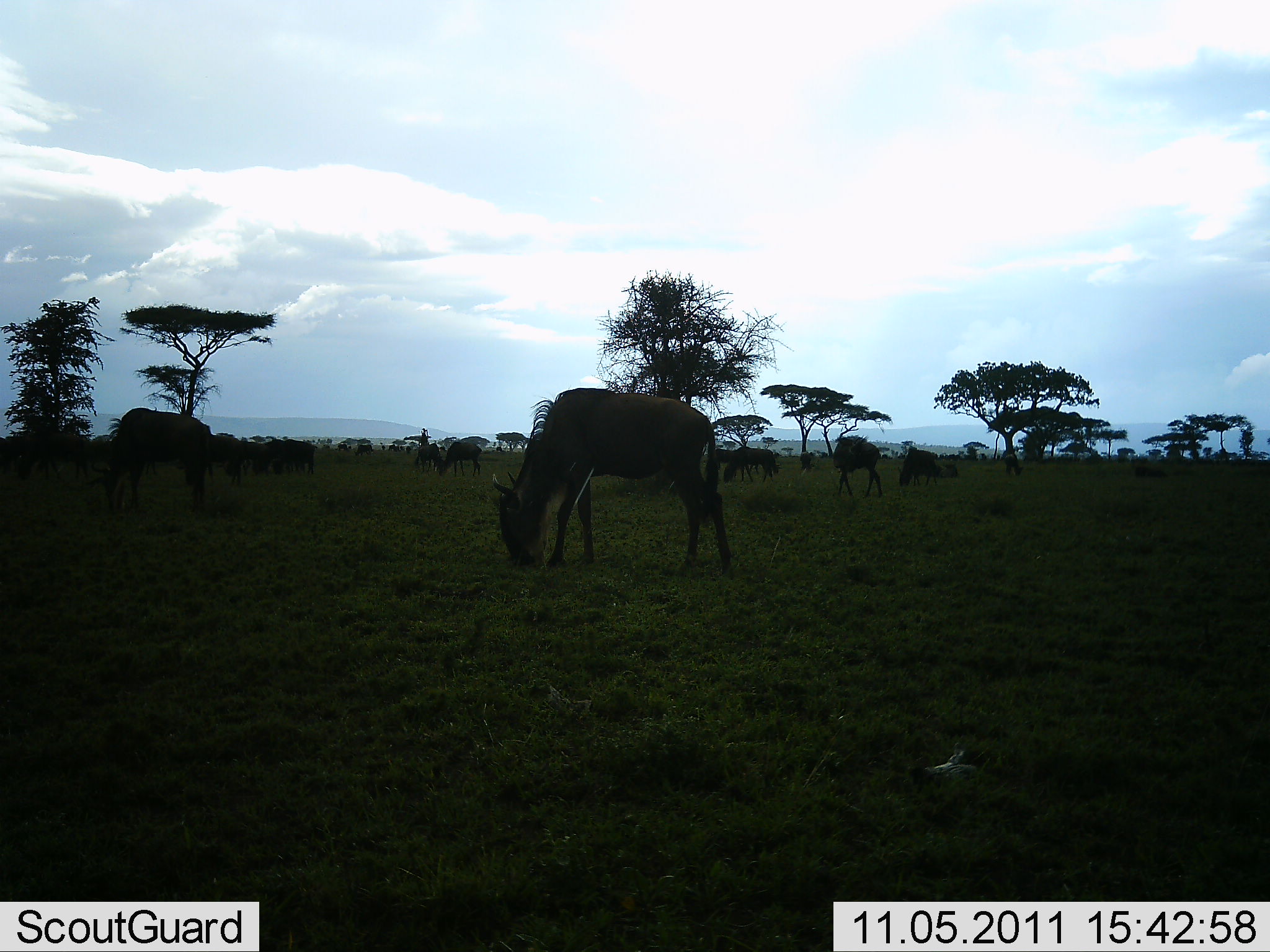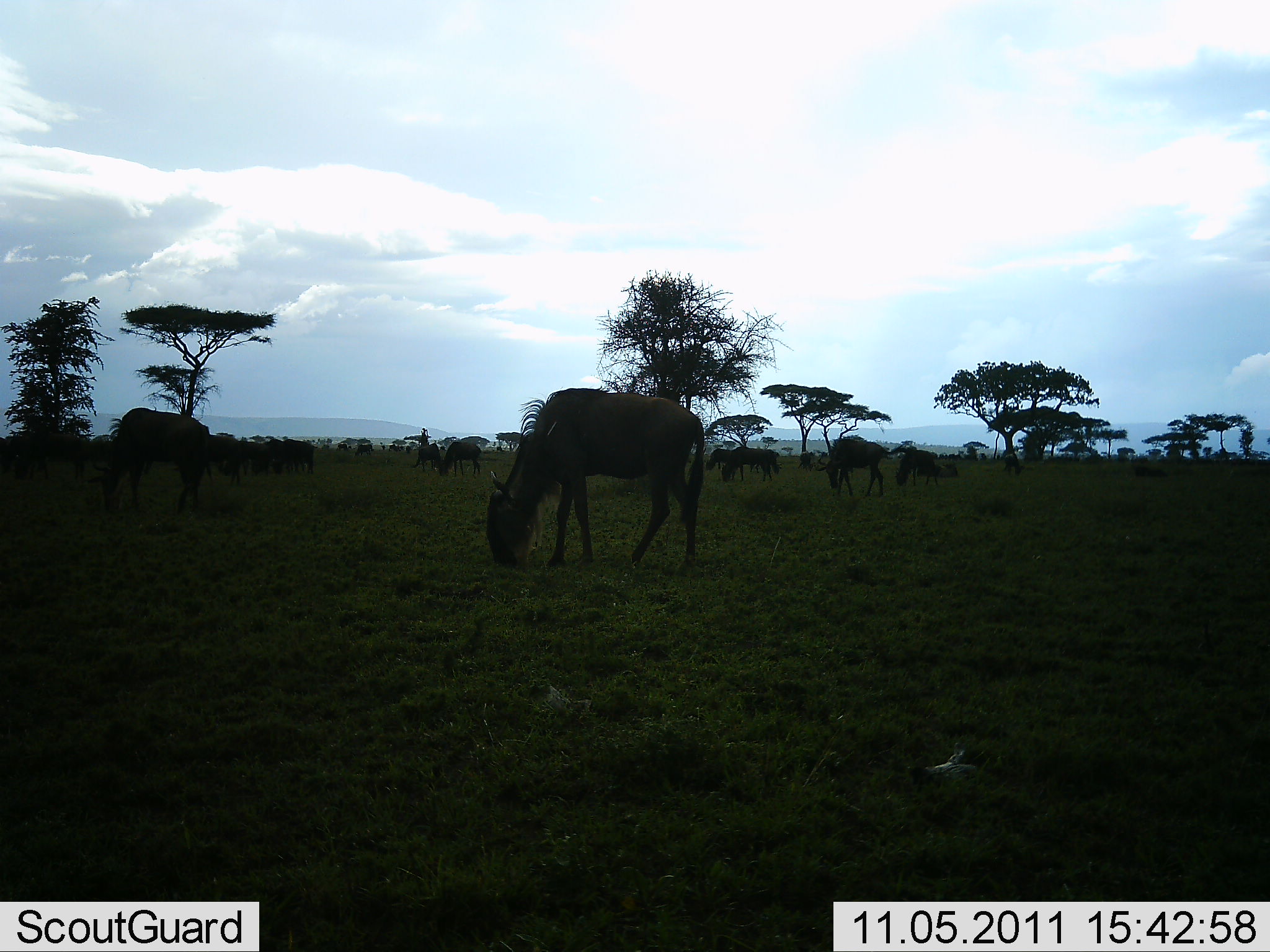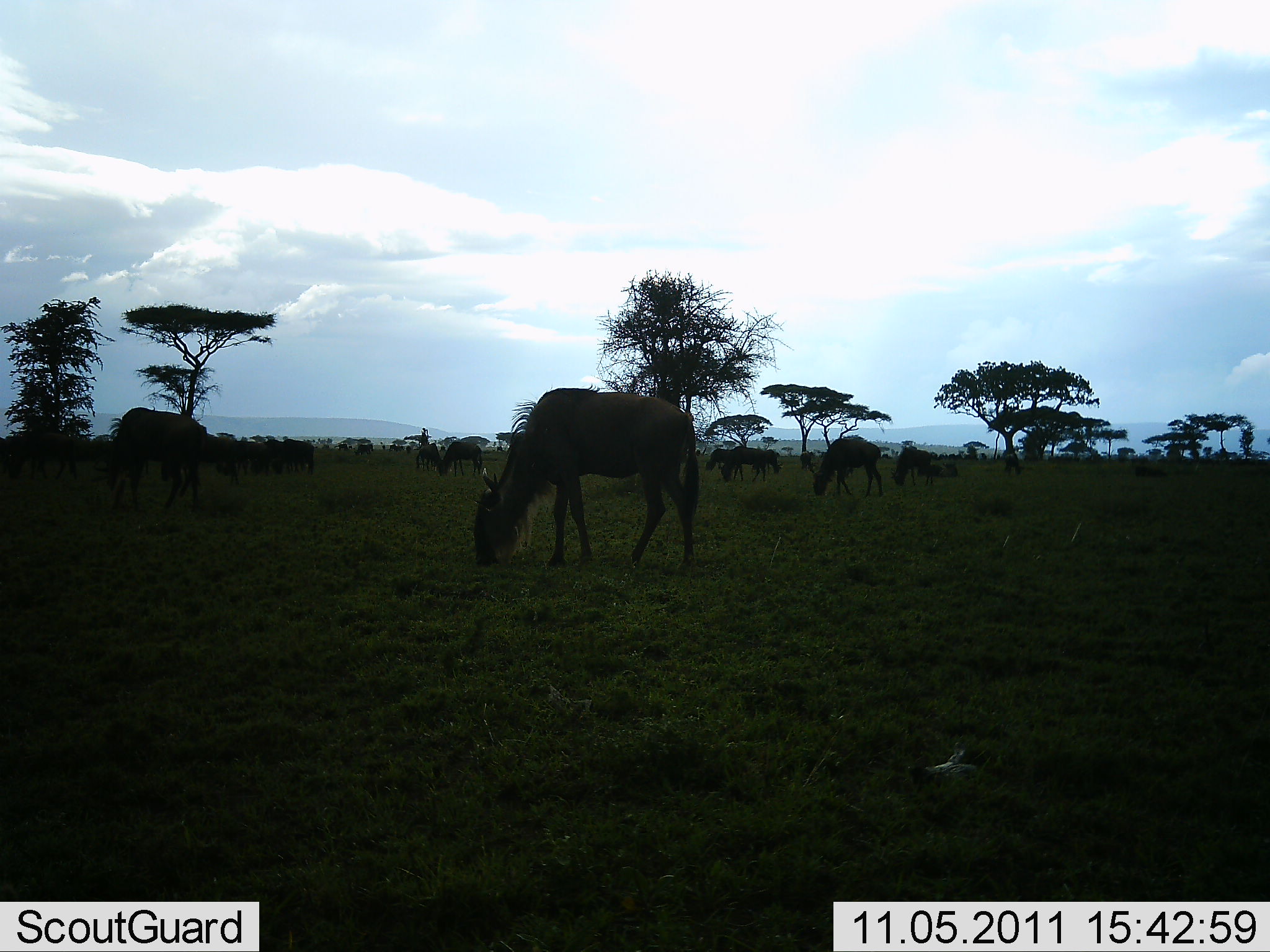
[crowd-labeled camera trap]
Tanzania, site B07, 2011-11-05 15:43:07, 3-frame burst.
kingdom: Animalia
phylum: Chordata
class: Mammalia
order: Artiodactyla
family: Bovidae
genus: Connochaetes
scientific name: Connochaetes taurinus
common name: blue wildebeest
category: wildebeest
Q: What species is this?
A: Wildebeest (blue wildebeest) (Connochaetes taurinus).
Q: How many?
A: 11-50.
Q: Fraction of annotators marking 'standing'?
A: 28%.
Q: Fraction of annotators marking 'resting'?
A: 6%.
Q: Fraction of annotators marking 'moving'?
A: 28%.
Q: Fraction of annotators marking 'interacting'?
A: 0%.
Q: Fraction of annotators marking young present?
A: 0%.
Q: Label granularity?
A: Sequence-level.